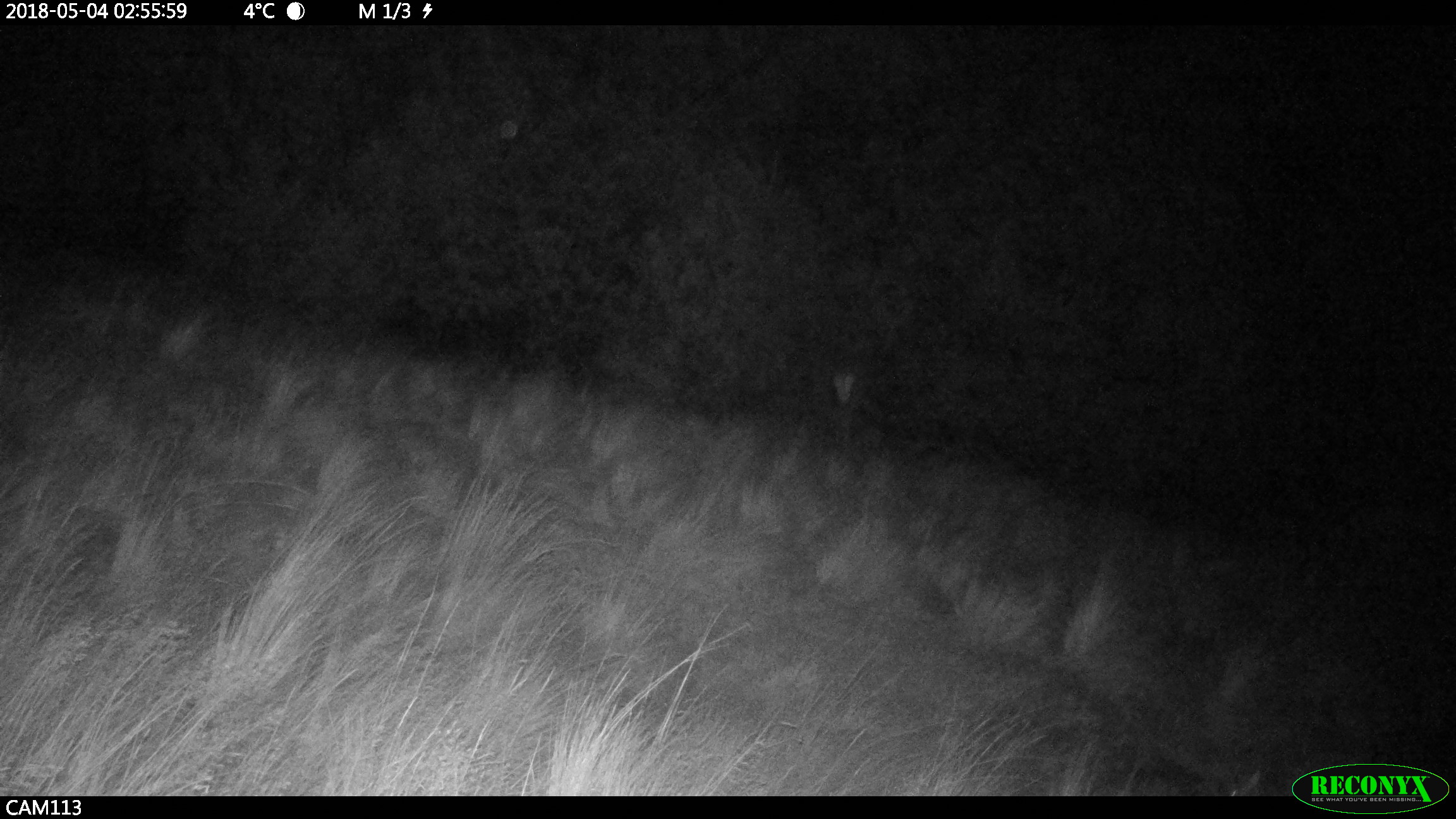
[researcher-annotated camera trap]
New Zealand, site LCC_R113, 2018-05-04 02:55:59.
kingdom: Animalia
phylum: Chordata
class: Mammalia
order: Artiodactyla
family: Cervidae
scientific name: Cervidae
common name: deer